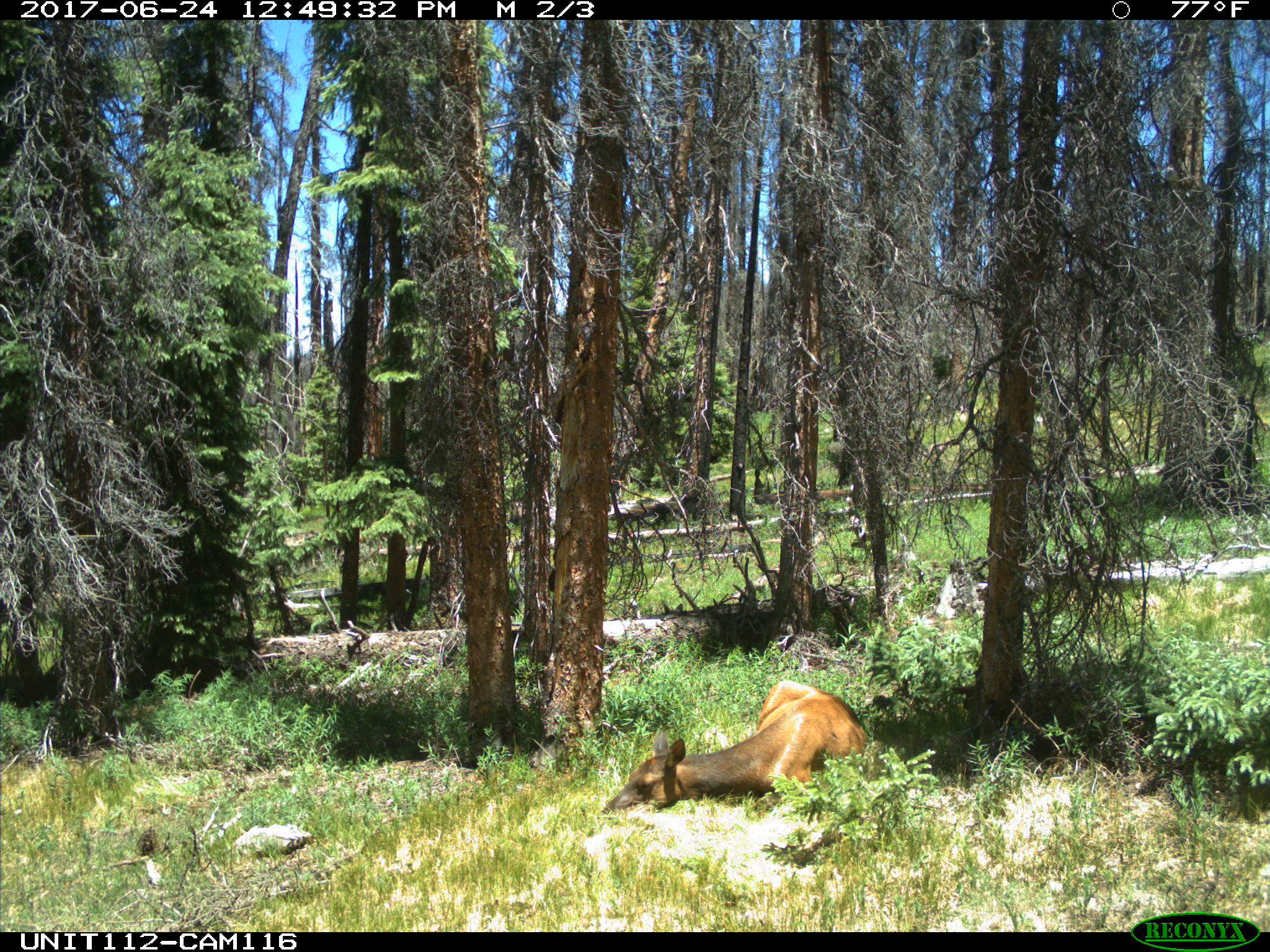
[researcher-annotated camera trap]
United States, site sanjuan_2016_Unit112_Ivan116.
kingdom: Animalia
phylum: Chordata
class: Mammalia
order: Artiodactyla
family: Cervidae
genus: Cervus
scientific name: Cervus elaphus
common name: red deer